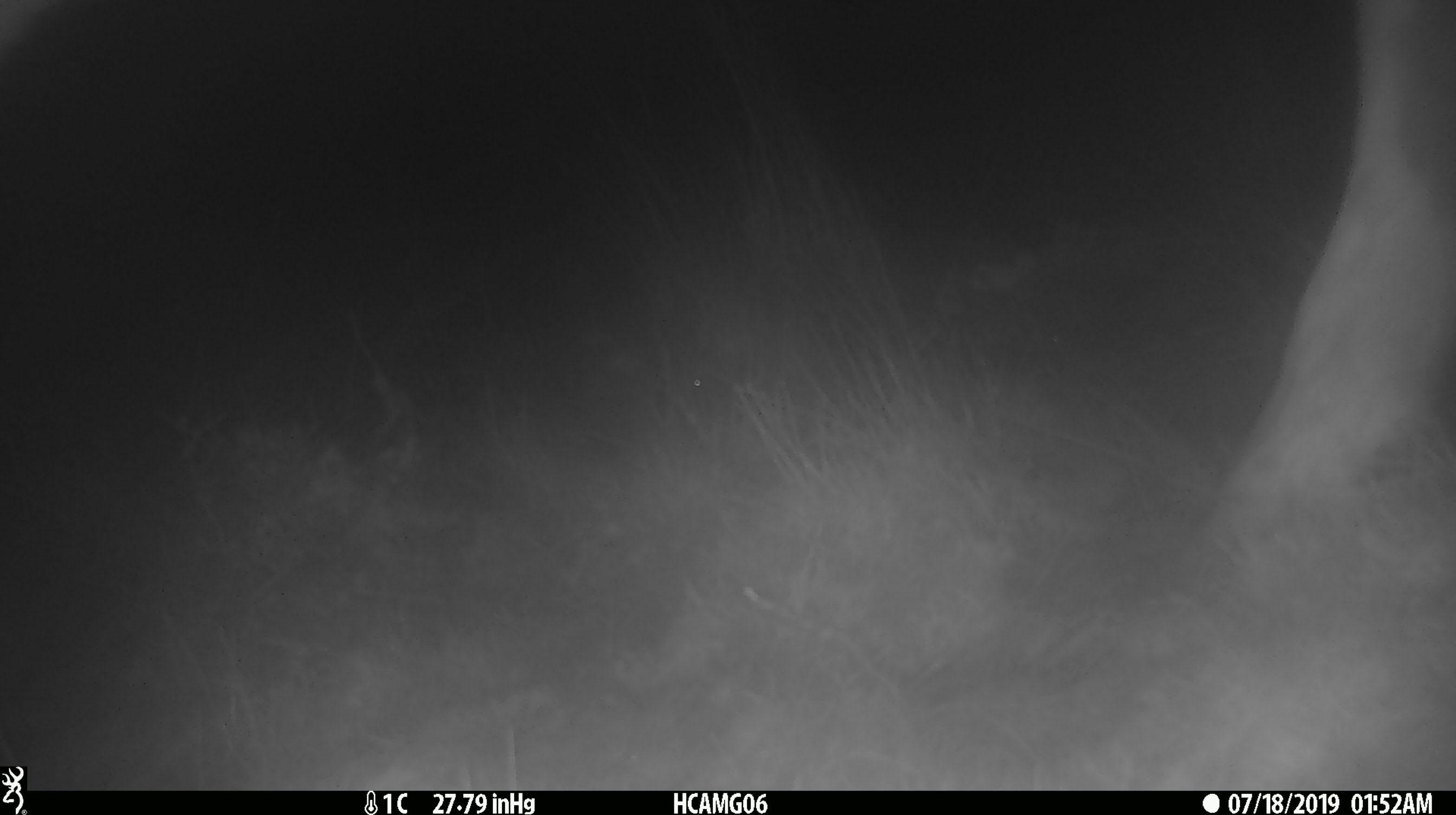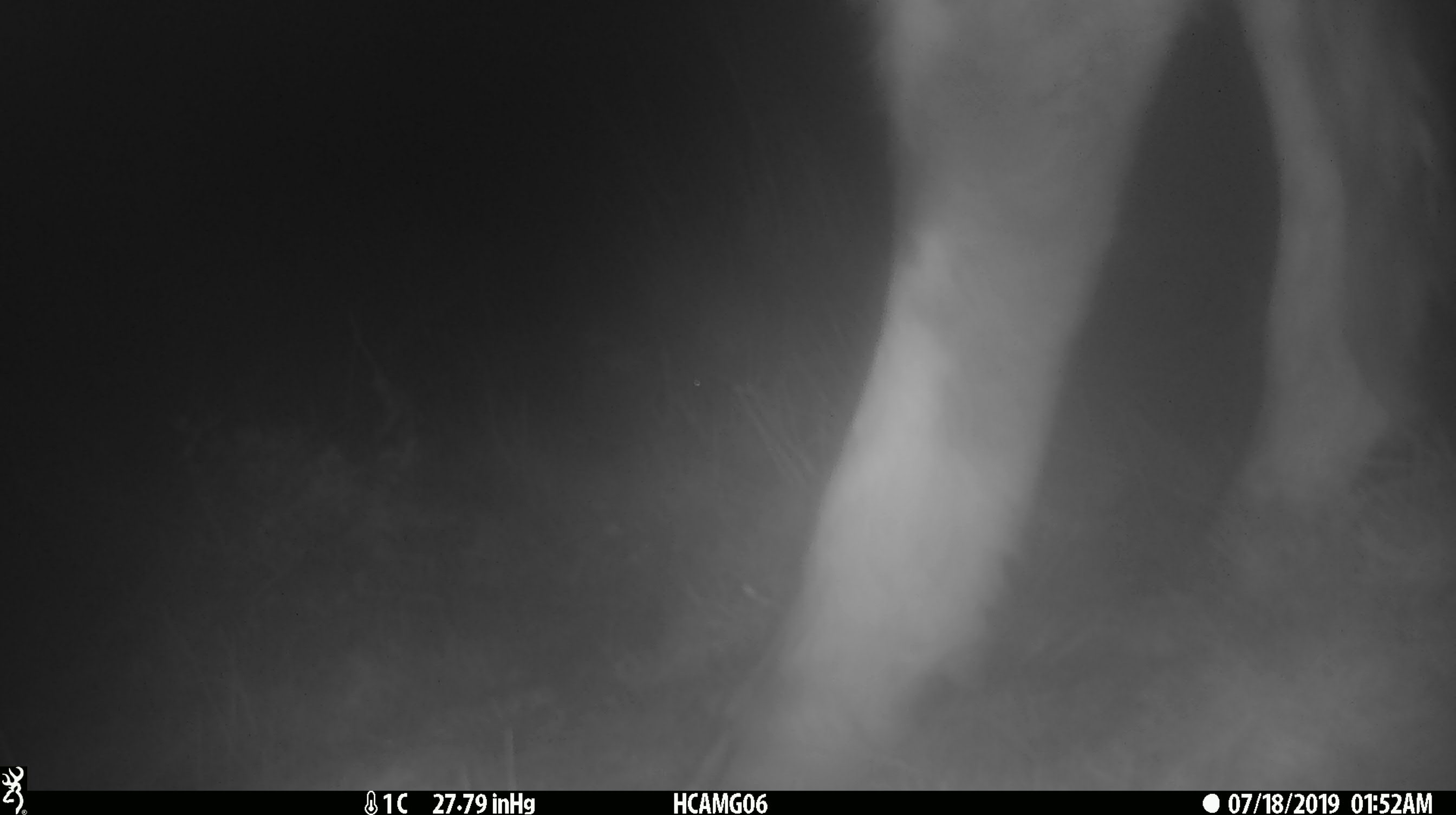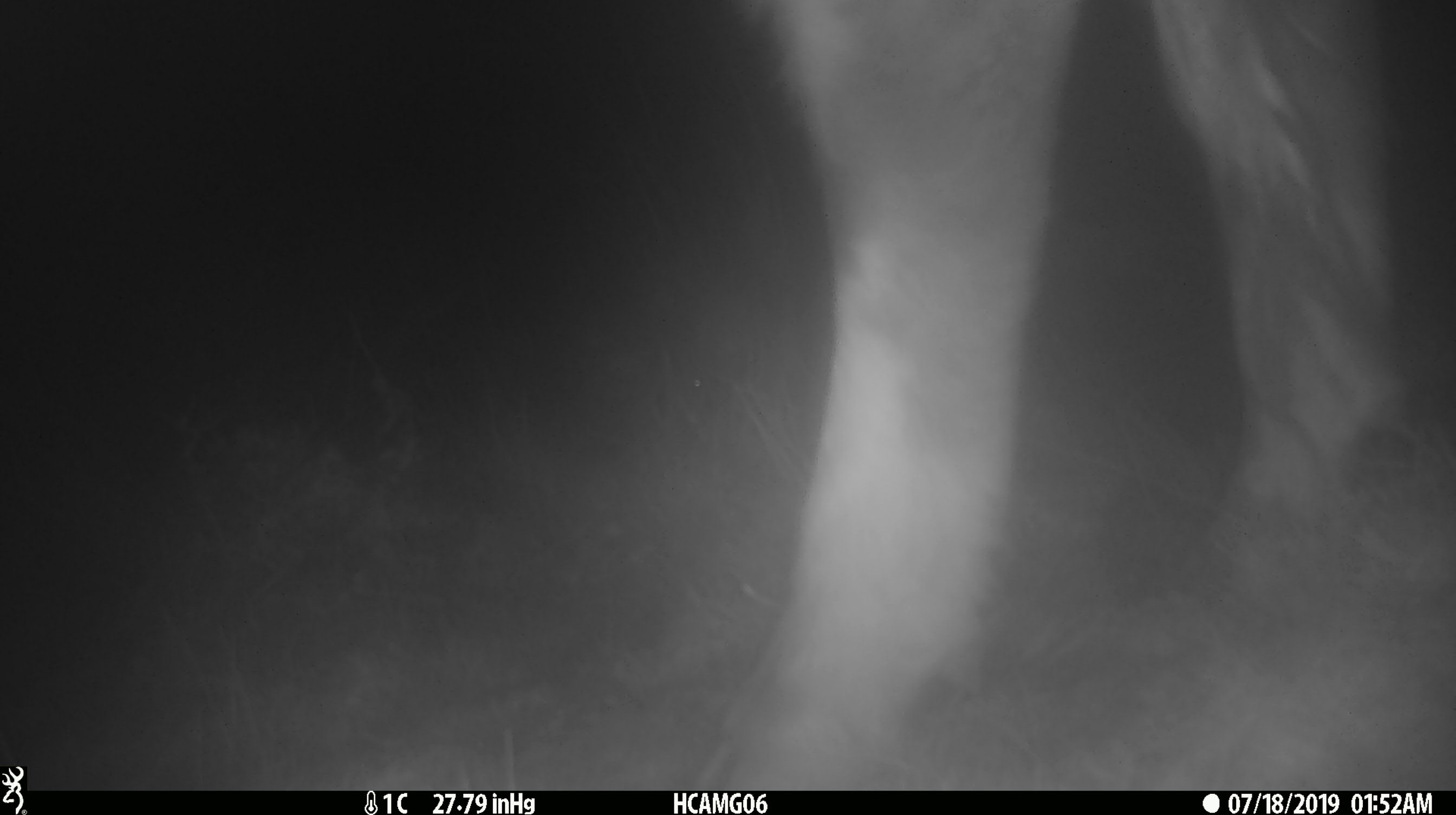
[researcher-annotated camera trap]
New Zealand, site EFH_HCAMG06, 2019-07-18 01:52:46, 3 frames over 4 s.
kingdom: Animalia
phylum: Chordata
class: Mammalia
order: Artiodactyla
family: Bovidae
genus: Bos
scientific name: Bos taurus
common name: domestic cow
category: cow